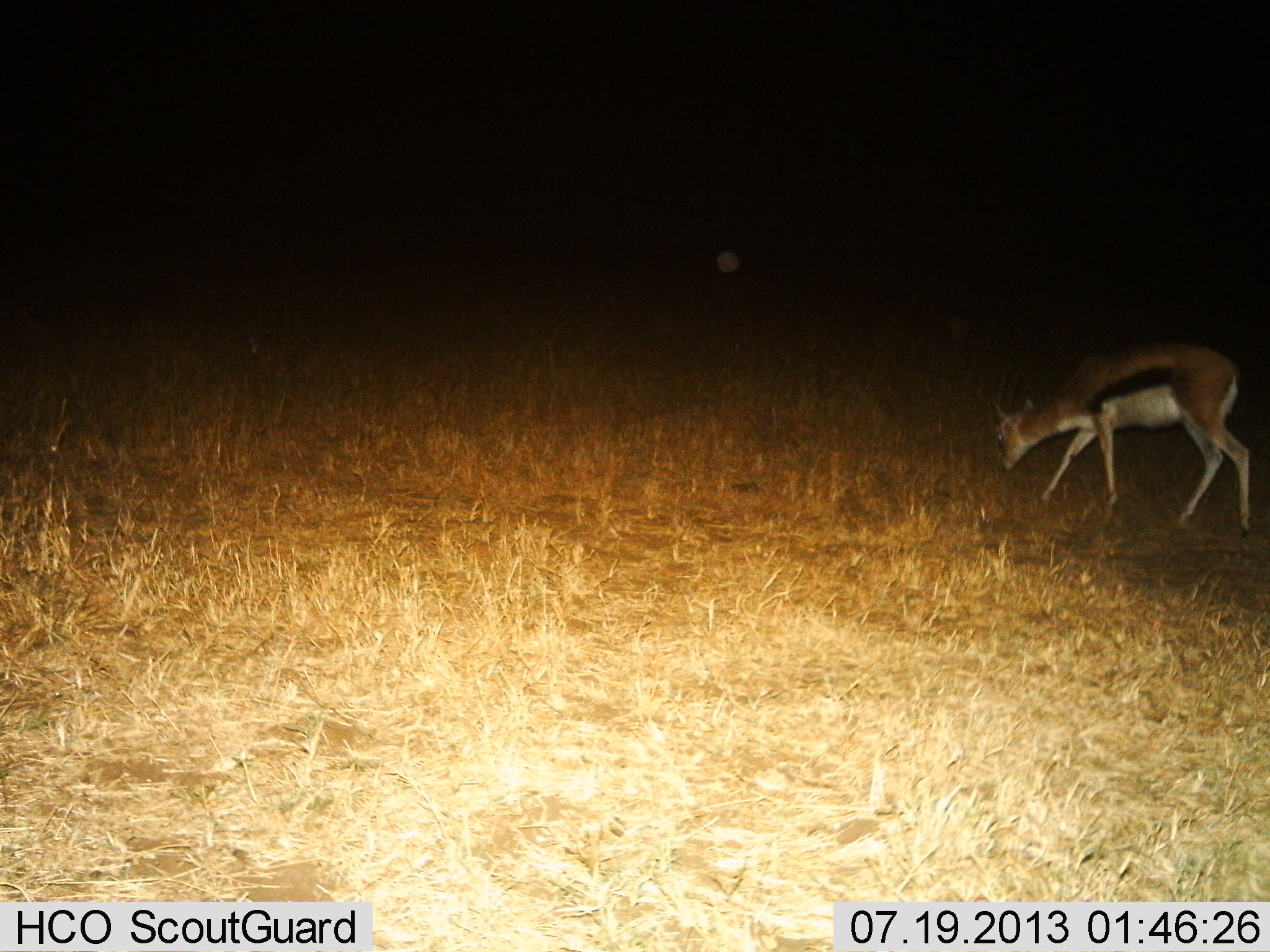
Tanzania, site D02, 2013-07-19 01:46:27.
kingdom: Animalia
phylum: Chordata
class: Mammalia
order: Artiodactyla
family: Bovidae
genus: Eudorcas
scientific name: Eudorcas thomsonii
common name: thomson's gazelle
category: gazellethomsons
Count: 1.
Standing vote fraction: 10%.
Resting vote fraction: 0%.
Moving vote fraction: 10%.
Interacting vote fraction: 0%.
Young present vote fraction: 0%.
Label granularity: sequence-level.